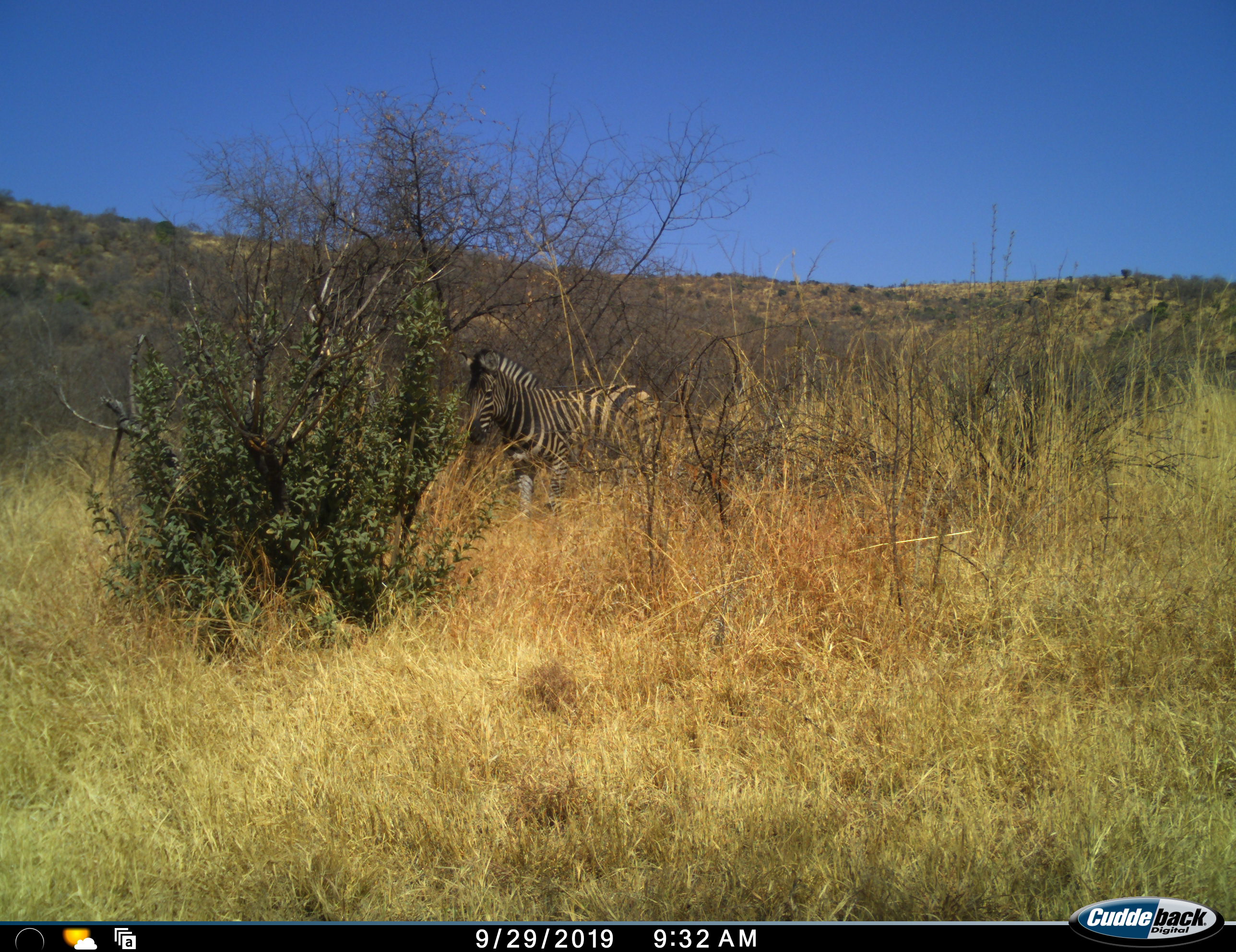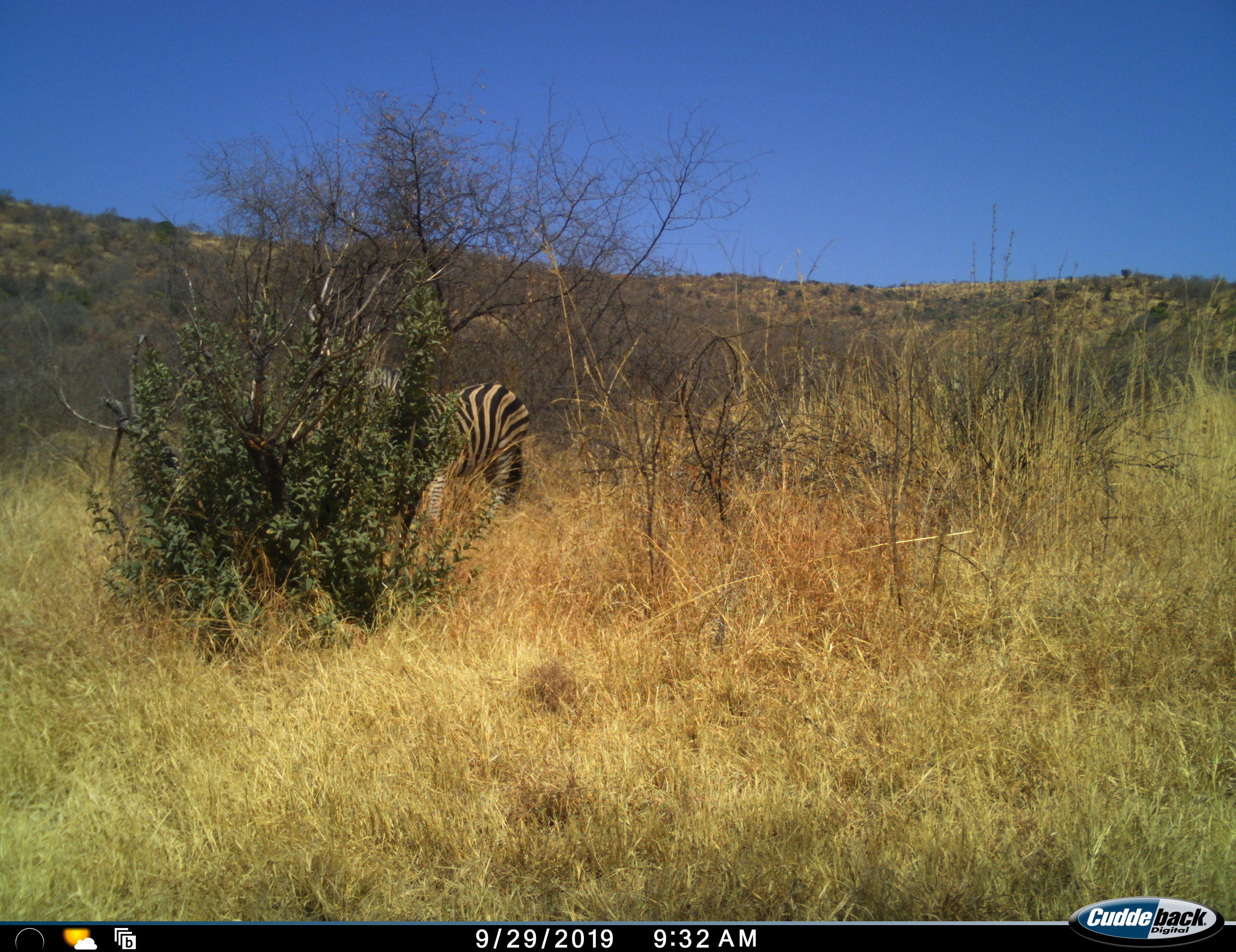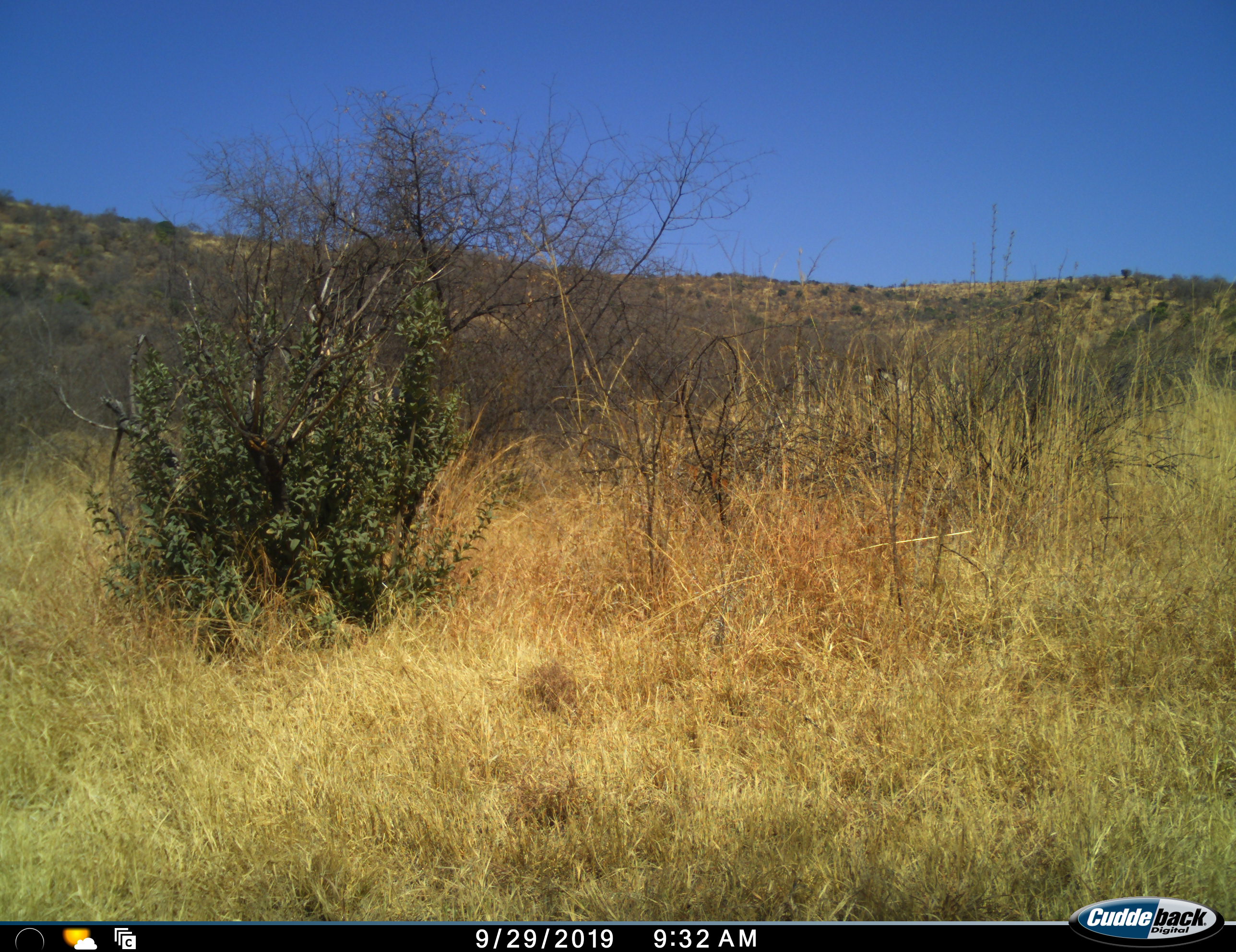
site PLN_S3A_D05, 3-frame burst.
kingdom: Animalia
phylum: Chordata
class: Mammalia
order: Perissodactyla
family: Equidae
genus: Equus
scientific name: Equus quagga burchellii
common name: burchell's zebra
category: zebraburchells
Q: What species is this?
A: Zebraburchells (burchell's zebra) (Equus quagga burchellii).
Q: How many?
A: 1.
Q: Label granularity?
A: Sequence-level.